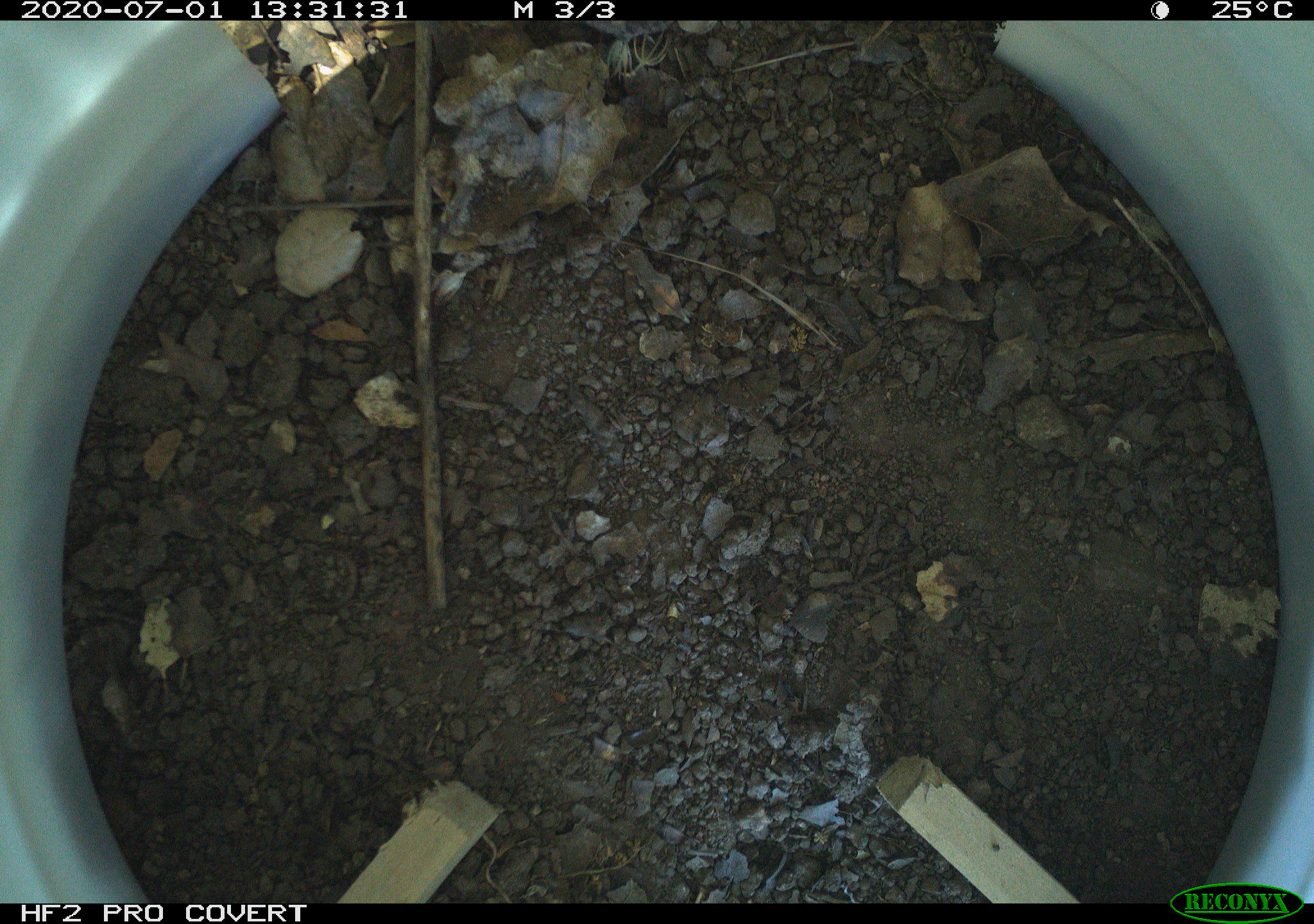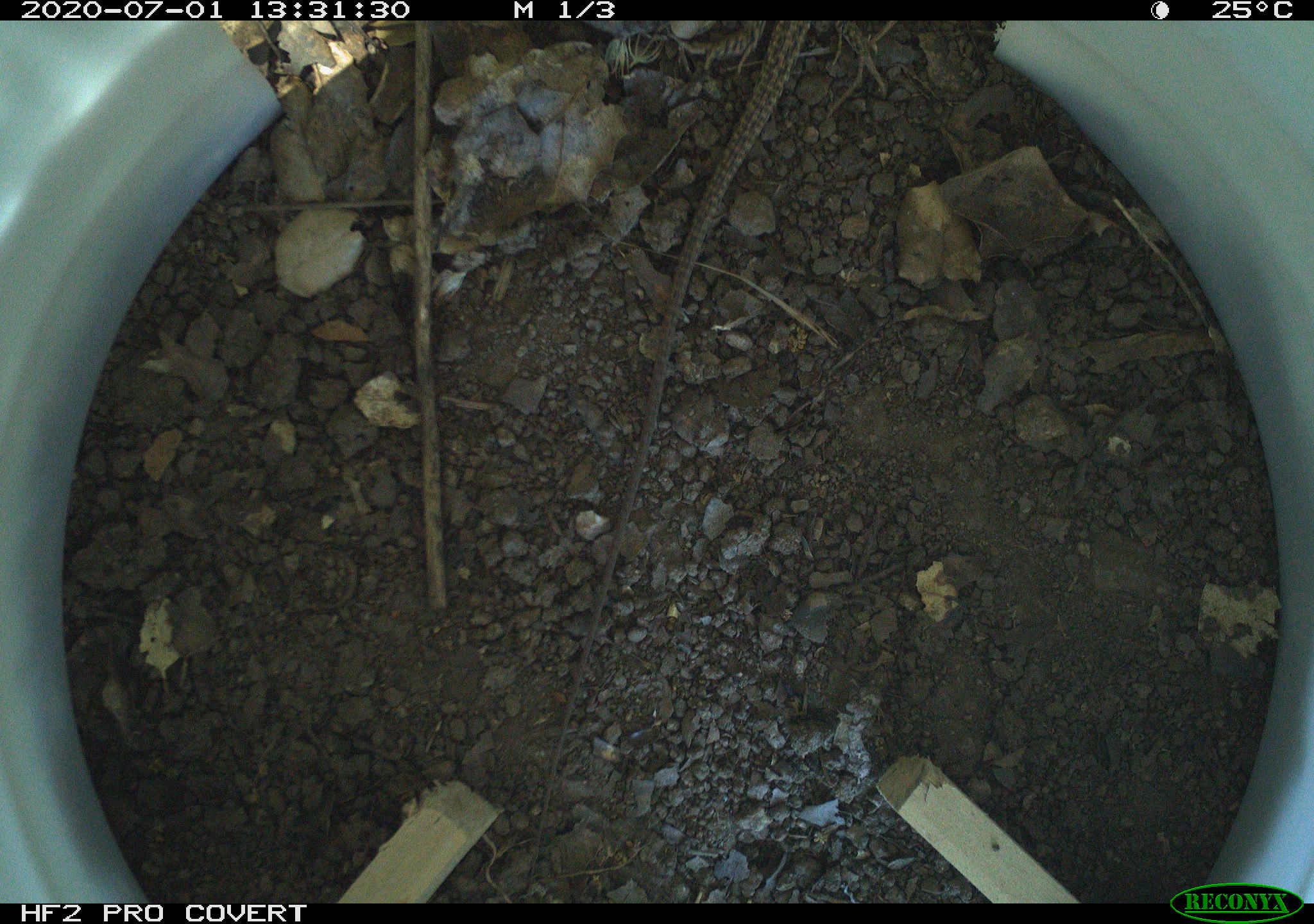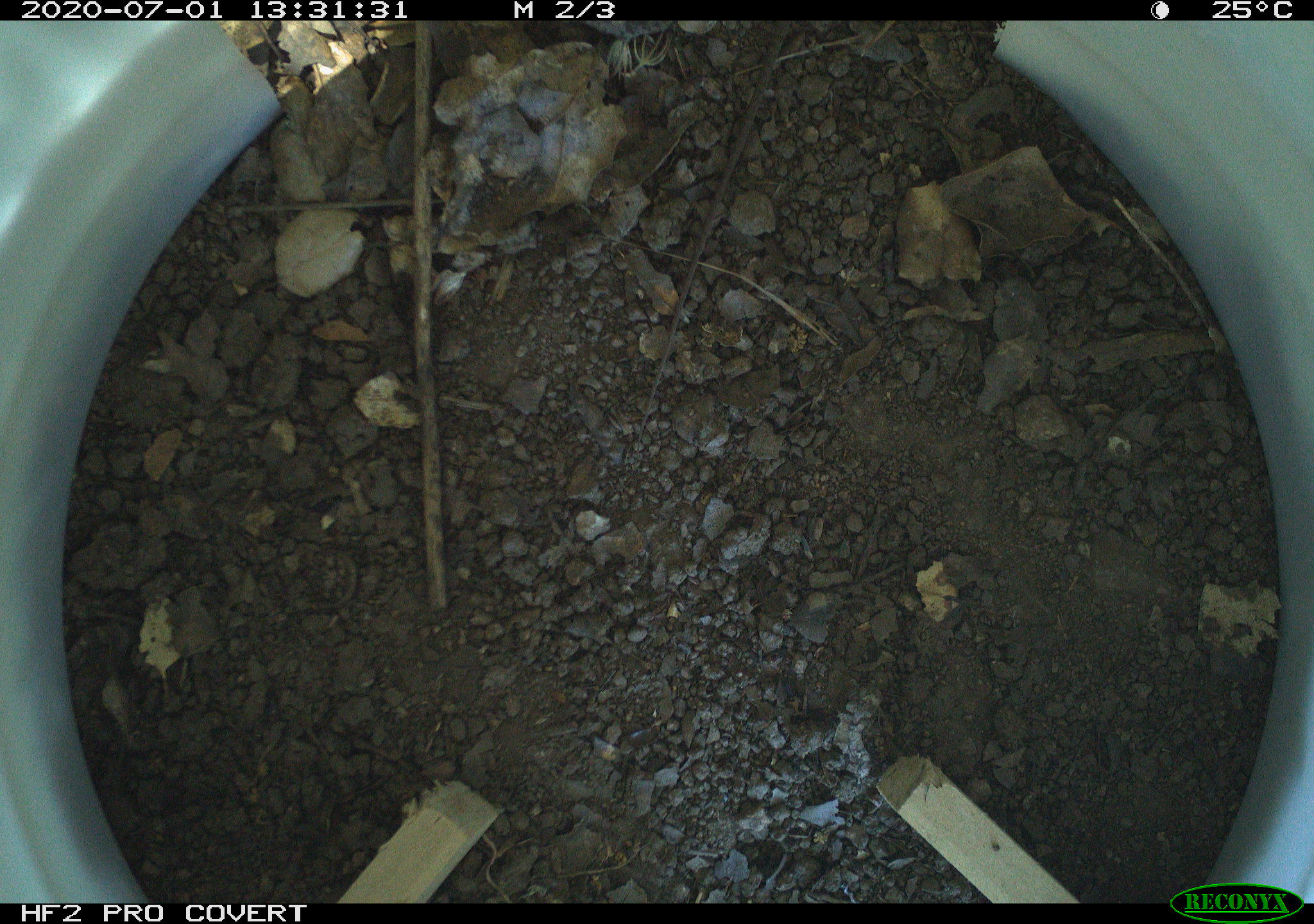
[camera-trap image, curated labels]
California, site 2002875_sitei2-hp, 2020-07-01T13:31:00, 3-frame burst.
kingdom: Animalia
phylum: Chordata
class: Reptilia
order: Squamata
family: Teiidae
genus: Aspidoscelis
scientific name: Aspidoscelis tigris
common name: western whiptail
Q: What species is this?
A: Western whiptail (Aspidoscelis tigris).